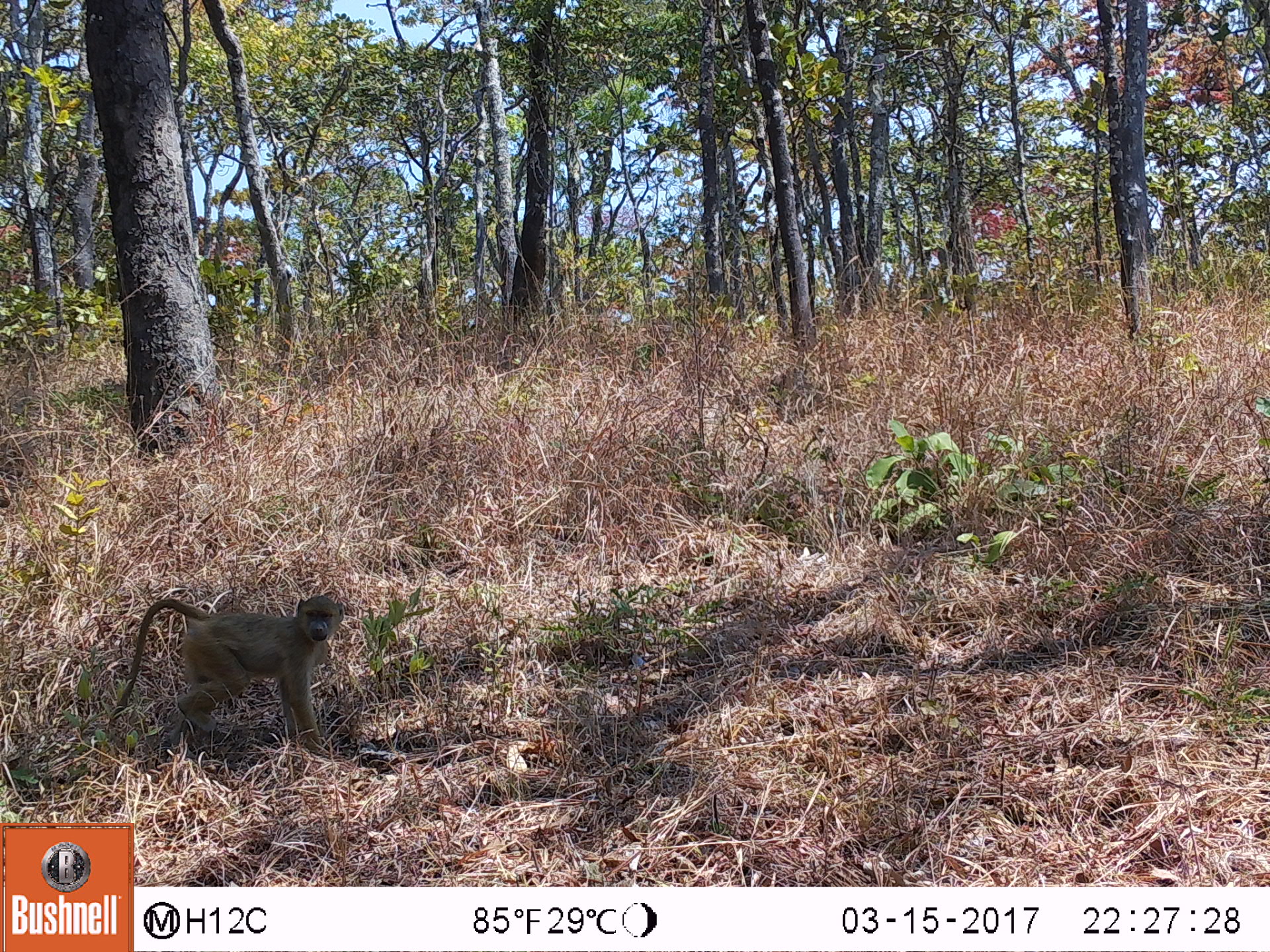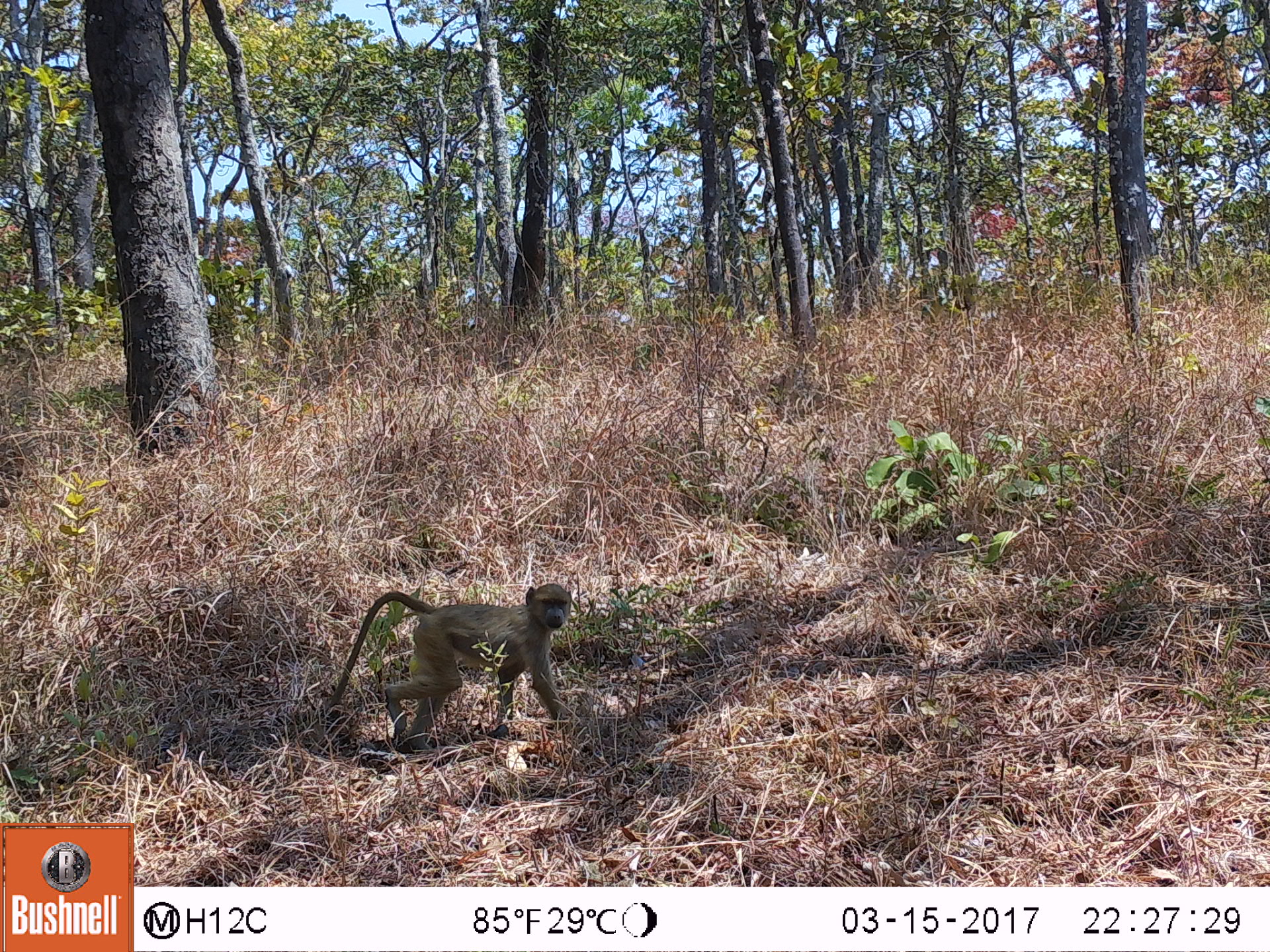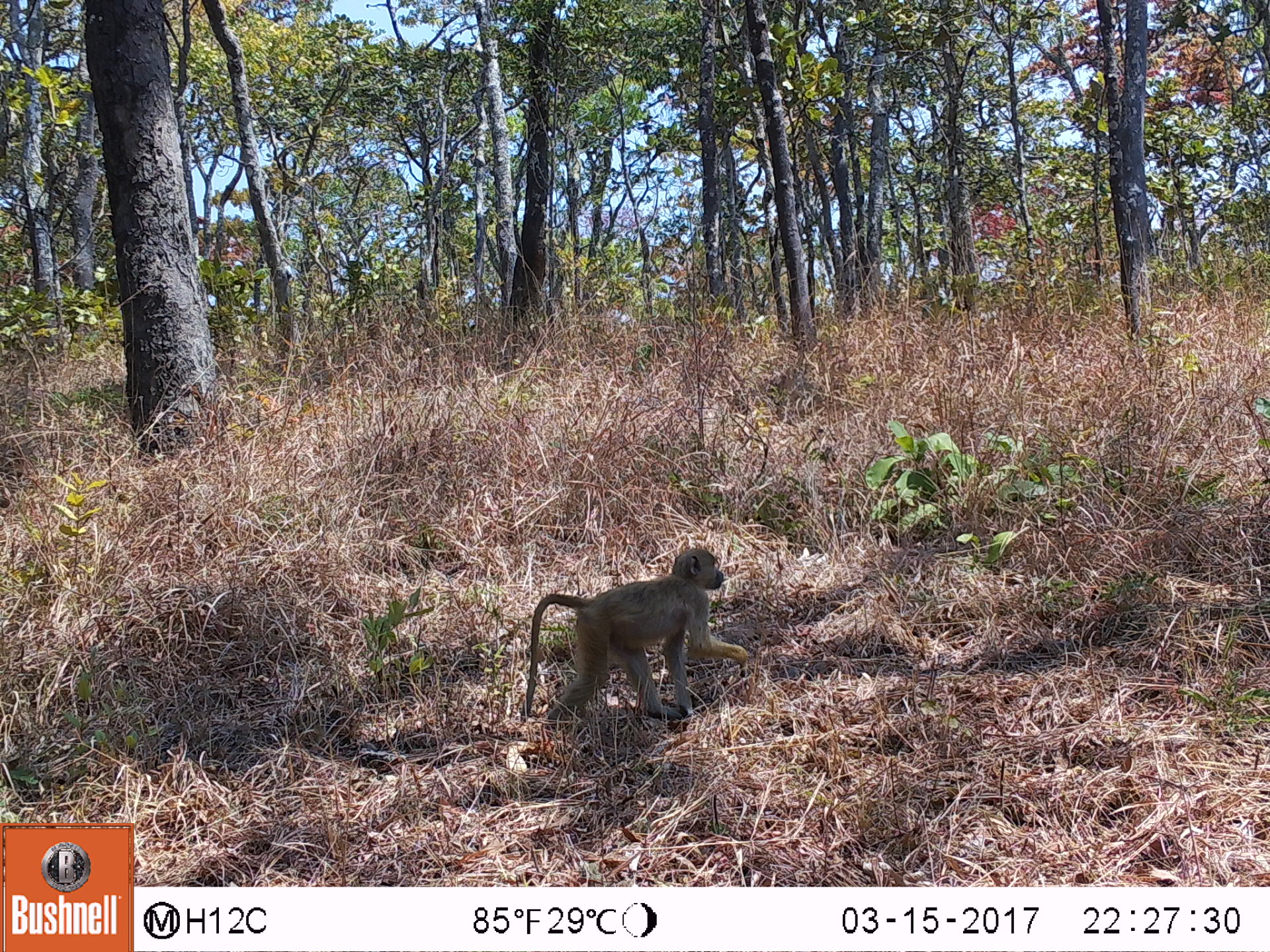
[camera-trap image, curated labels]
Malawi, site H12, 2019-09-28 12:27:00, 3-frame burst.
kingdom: Animalia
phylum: Chordata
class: Mammalia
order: Primates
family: Cercopithecidae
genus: Papio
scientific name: Papio cynocephalus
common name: yellow baboon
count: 1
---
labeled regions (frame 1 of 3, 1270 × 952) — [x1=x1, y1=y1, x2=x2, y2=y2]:
yellow baboon: [x1=94, y1=587, x2=346, y2=749]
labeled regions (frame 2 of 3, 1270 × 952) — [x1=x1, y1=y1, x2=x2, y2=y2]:
yellow baboon: [x1=312, y1=577, x2=580, y2=754]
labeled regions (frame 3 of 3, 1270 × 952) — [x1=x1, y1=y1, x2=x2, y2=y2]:
yellow baboon: [x1=518, y1=543, x2=757, y2=723]